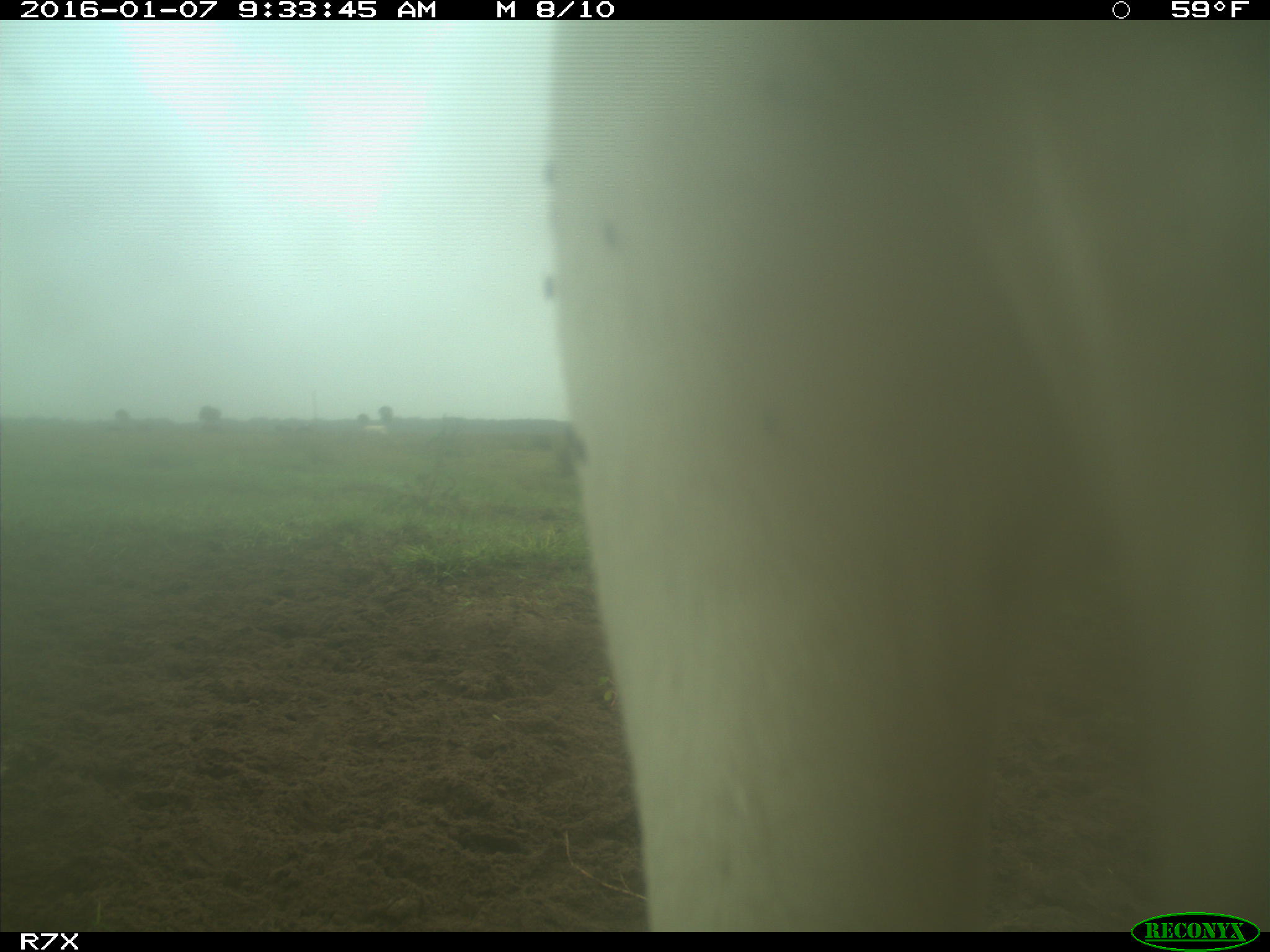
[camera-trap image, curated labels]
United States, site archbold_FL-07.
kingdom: Animalia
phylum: Chordata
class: Mammalia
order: Artiodactyla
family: Bovidae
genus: Bos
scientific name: Bos taurus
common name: domestic cow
Bos taurus (domestic cow).